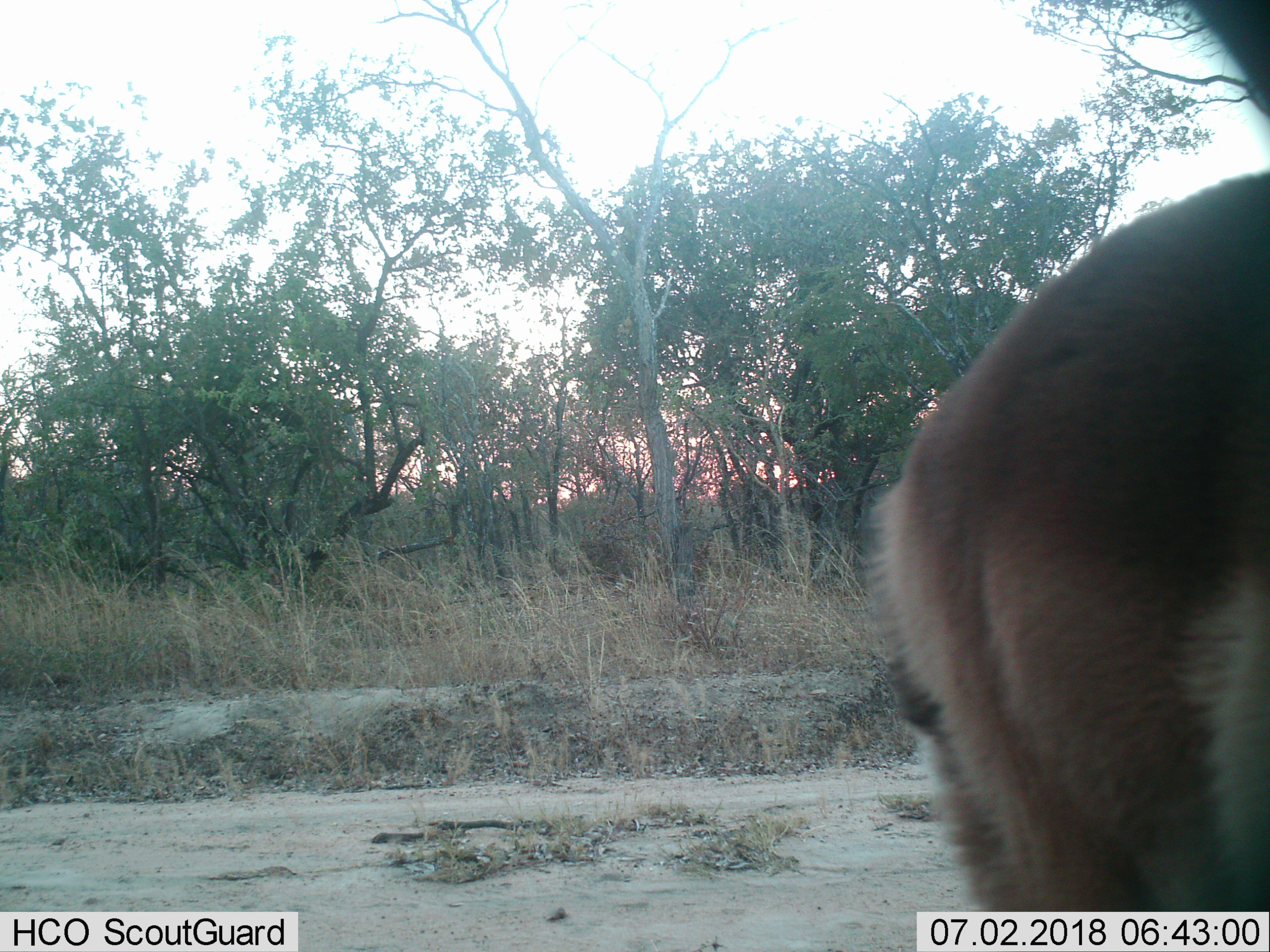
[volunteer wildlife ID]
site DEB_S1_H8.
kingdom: Animalia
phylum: Chordata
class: Mammalia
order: Artiodactyla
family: Bovidae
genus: Aepyceros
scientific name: Aepyceros melampus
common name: impala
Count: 1.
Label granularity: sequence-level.